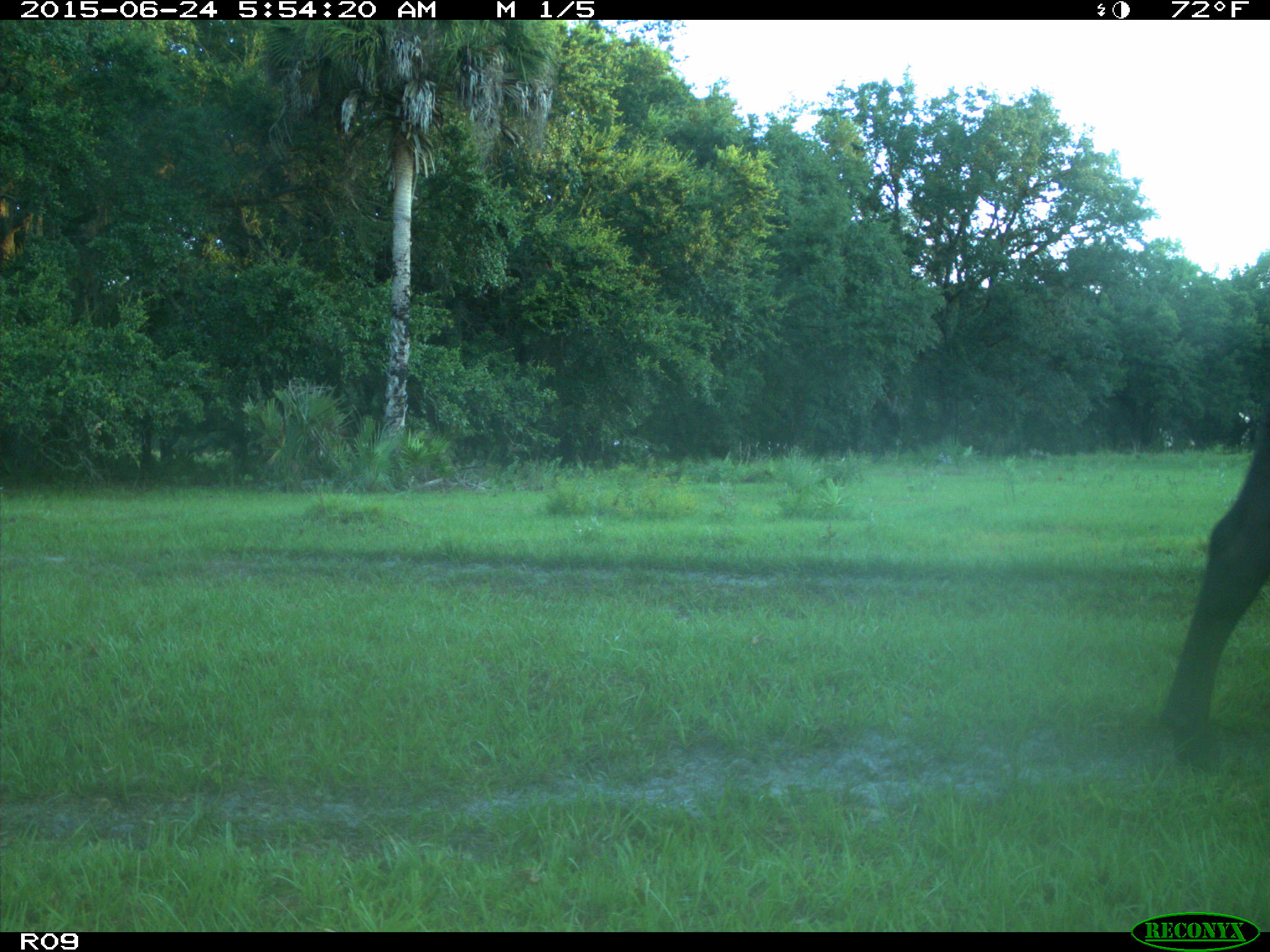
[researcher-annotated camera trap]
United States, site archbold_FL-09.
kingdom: Animalia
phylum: Chordata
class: Mammalia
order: Artiodactyla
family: Bovidae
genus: Bos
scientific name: Bos taurus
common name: domestic cow